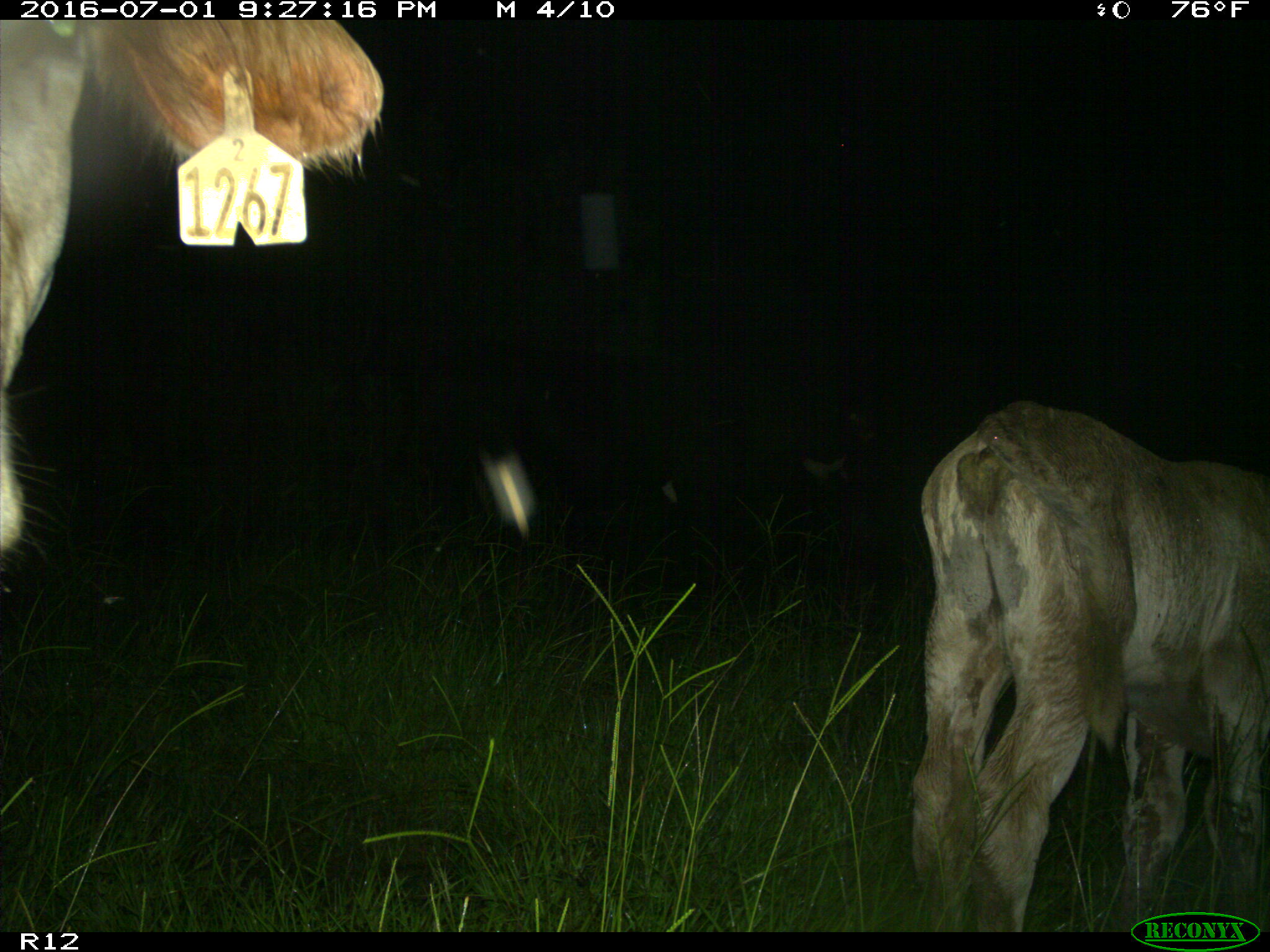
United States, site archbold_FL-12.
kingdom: Animalia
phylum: Chordata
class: Mammalia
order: Artiodactyla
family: Bovidae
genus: Bos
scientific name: Bos taurus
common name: domestic cow